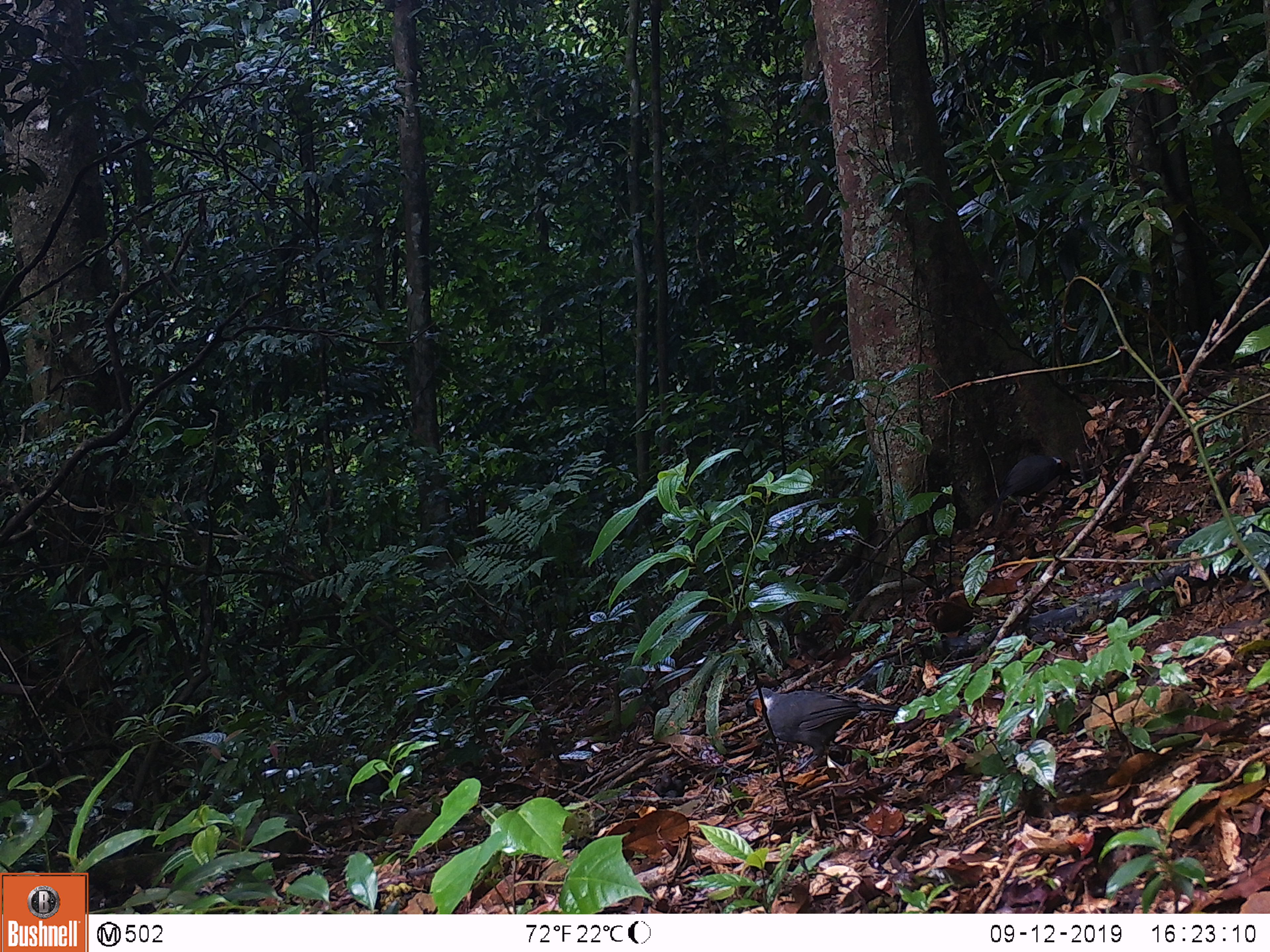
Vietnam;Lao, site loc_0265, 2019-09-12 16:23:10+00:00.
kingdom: Animalia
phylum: Chordata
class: Aves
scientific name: Aves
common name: bird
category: unidentified bird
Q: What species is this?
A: Unidentified bird (bird) (Aves).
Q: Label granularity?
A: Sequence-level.